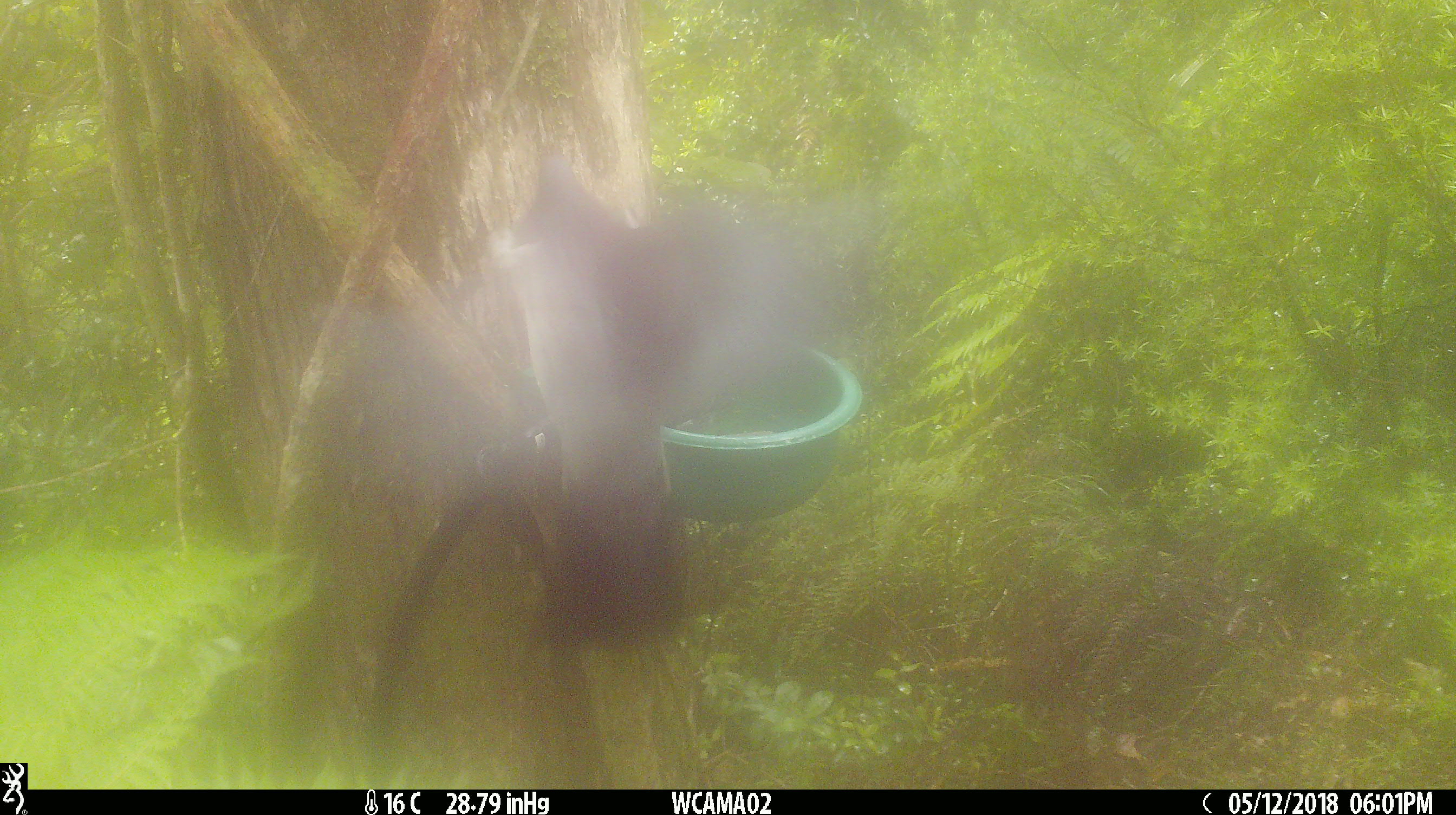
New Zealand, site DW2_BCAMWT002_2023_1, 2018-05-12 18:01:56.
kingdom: Animalia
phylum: Chordata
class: Aves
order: Columbiformes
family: Columbidae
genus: Hemiphaga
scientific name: Hemiphaga novaeseelandiae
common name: new zealand pigeon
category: kereru